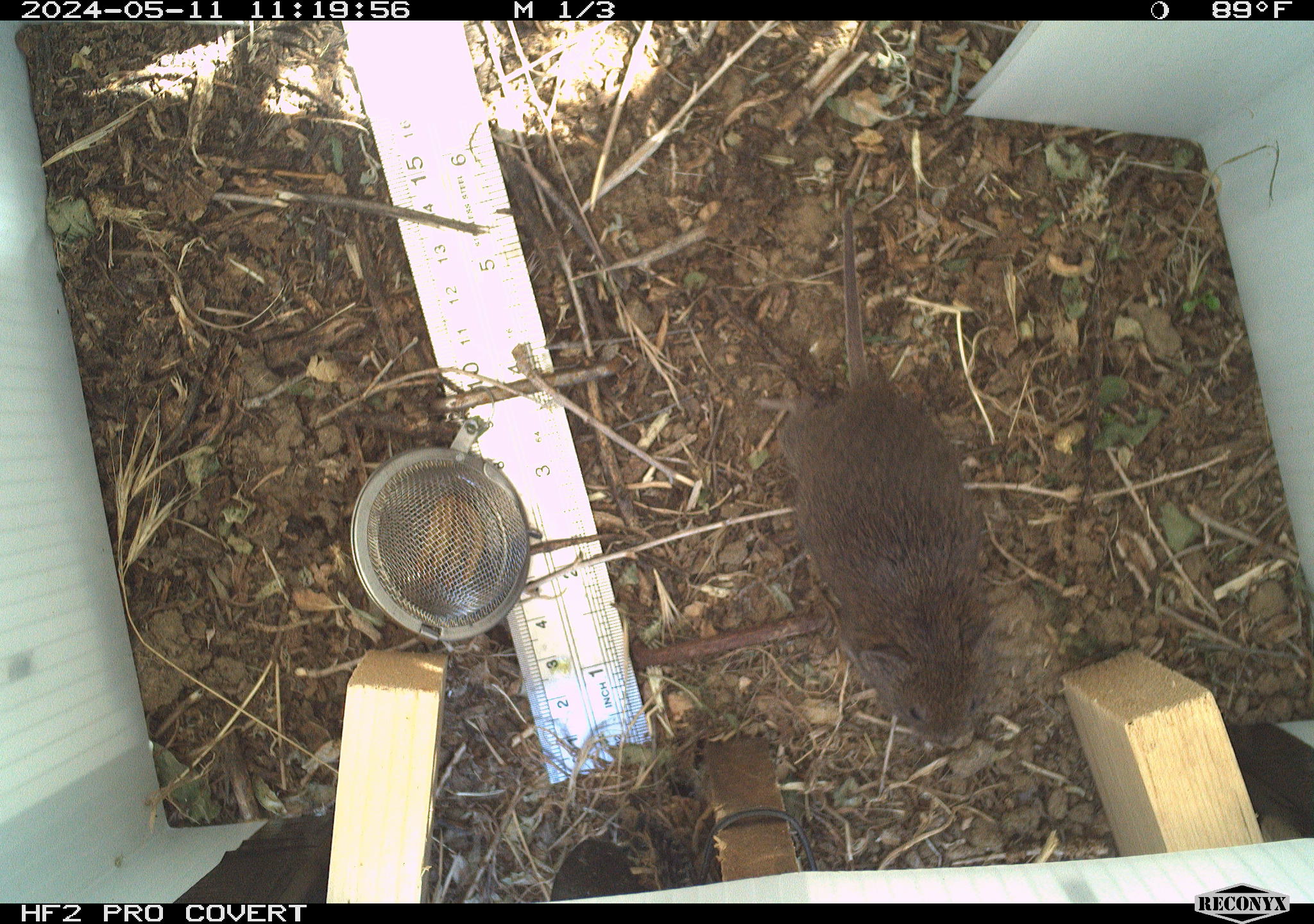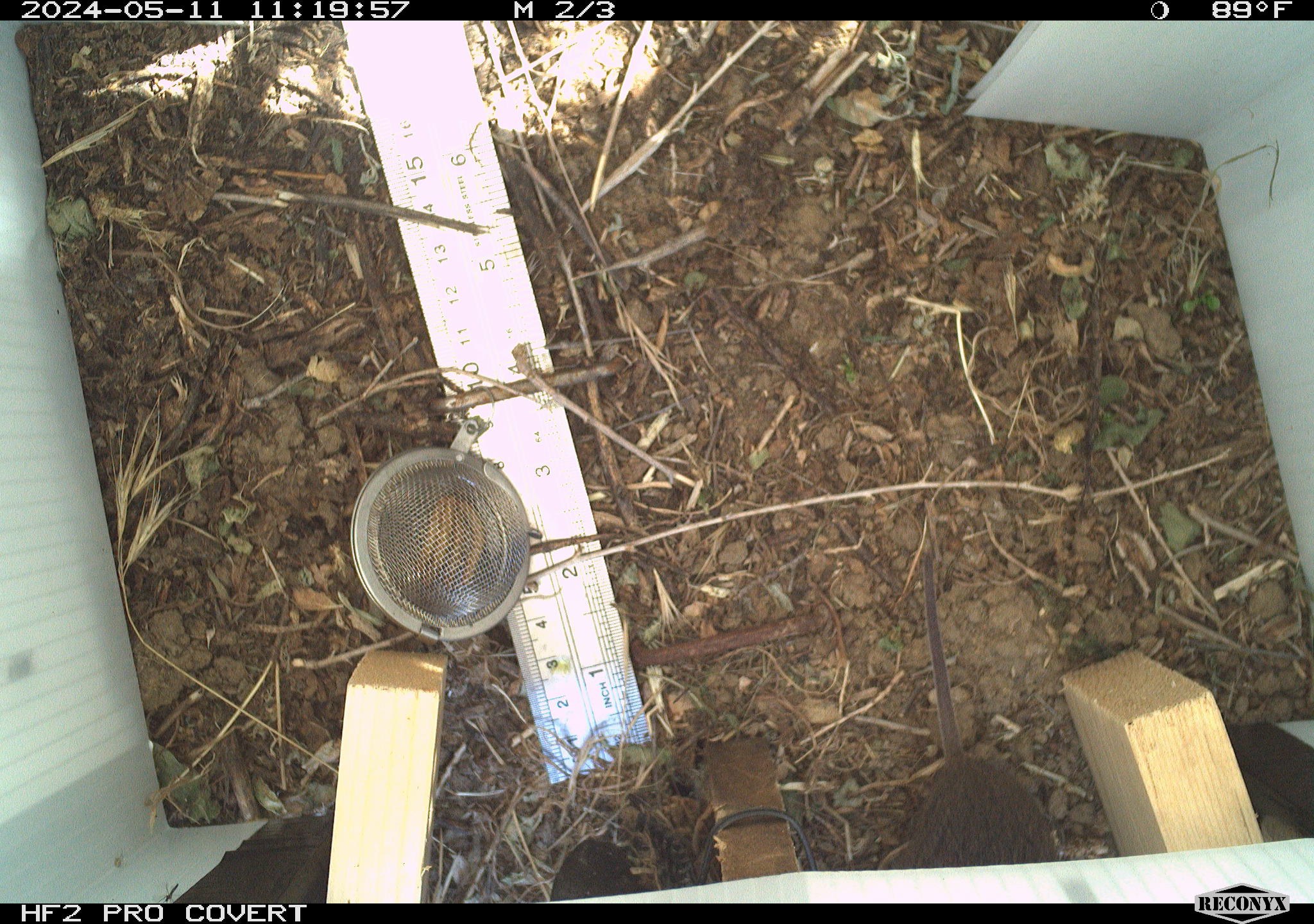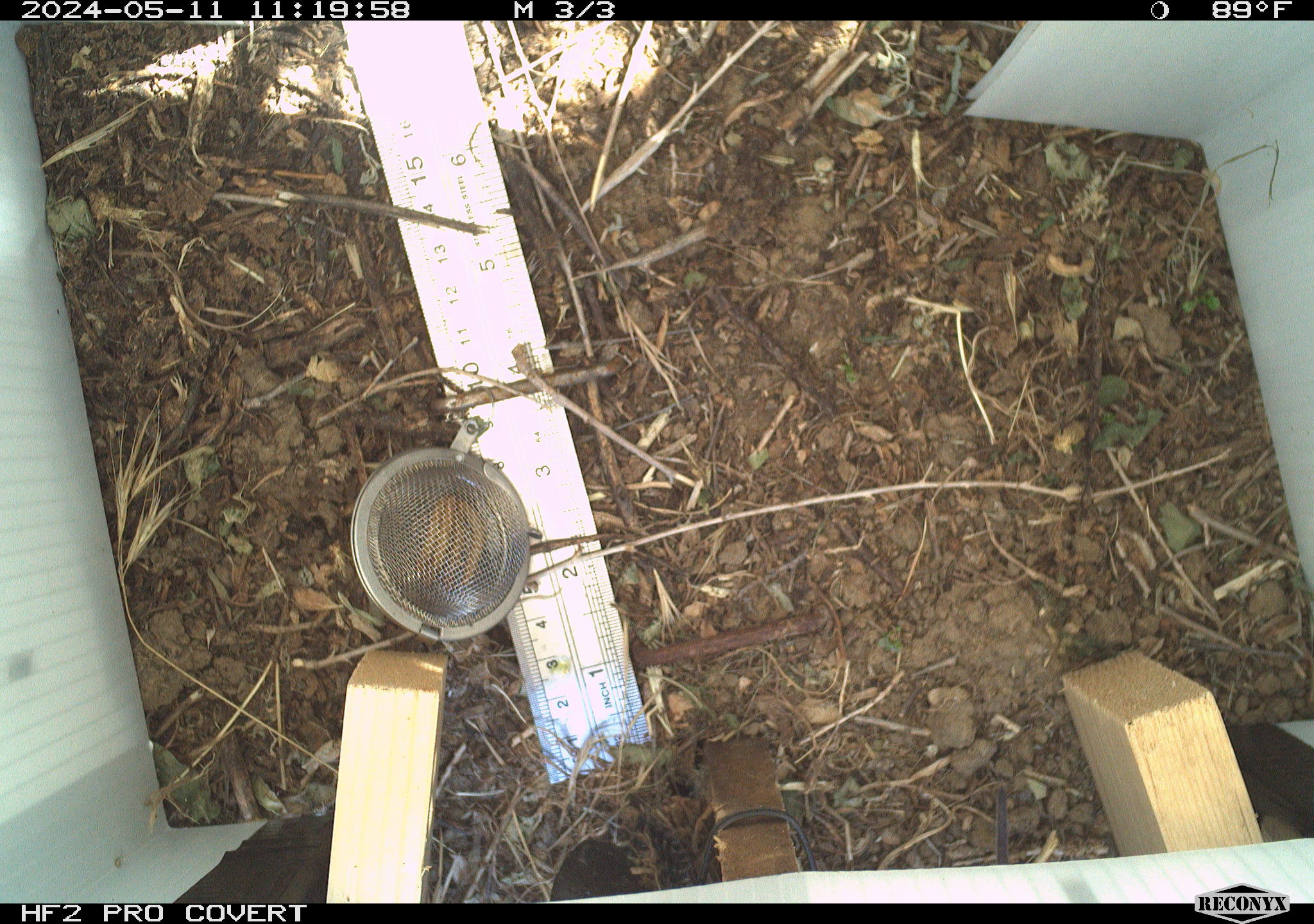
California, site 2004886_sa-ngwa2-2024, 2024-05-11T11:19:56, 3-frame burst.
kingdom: Animalia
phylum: Chordata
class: Mammalia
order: Rodentia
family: Cricetidae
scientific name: Arvicolinae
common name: voles, lemmings, and muskrats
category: arvicolinae subfamily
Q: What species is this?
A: Arvicolinae subfamily (voles, lemmings, and muskrats) (Arvicolinae).